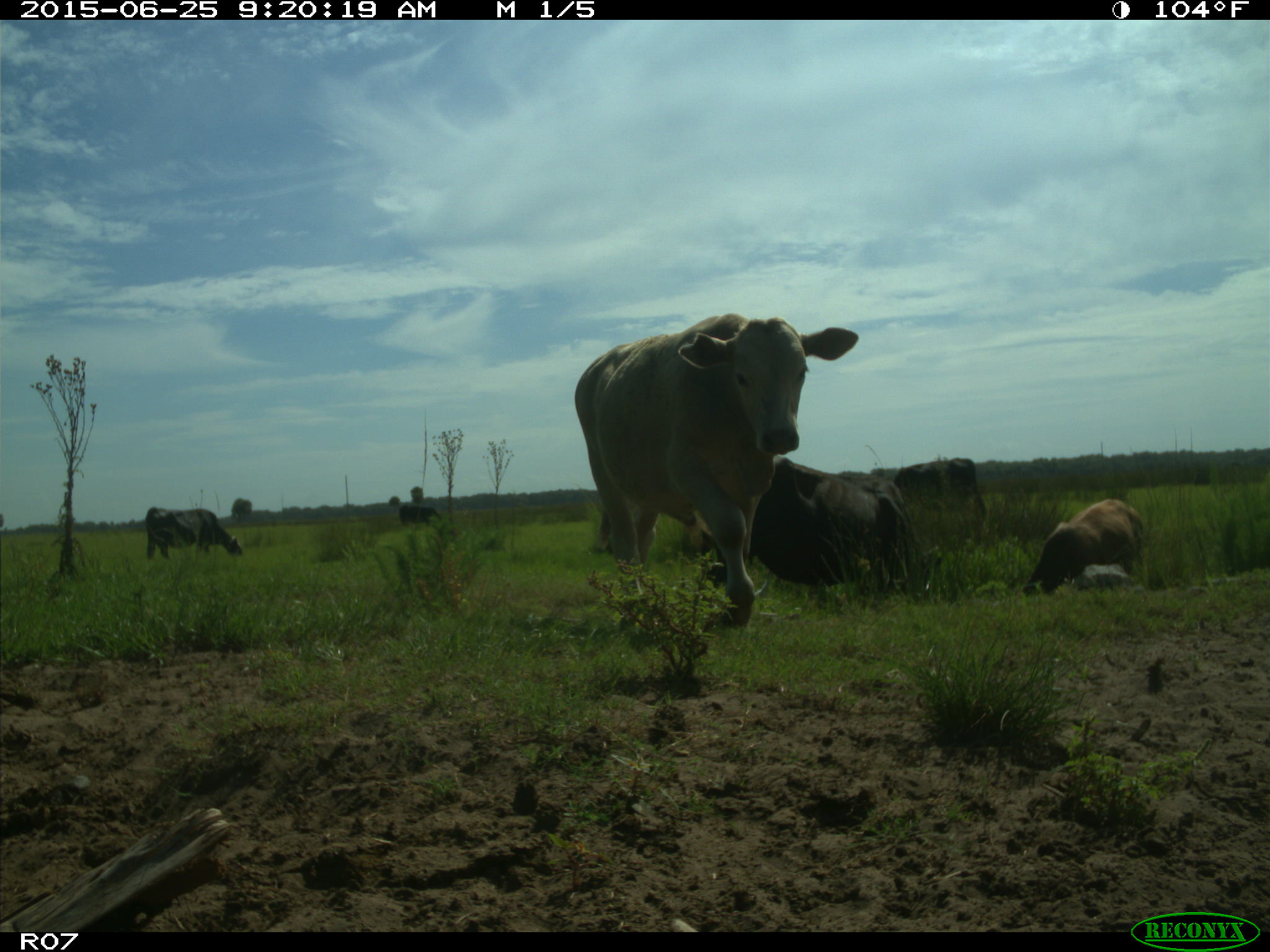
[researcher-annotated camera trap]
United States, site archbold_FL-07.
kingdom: Animalia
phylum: Chordata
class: Mammalia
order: Artiodactyla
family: Bovidae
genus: Bos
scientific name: Bos taurus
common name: domestic cow